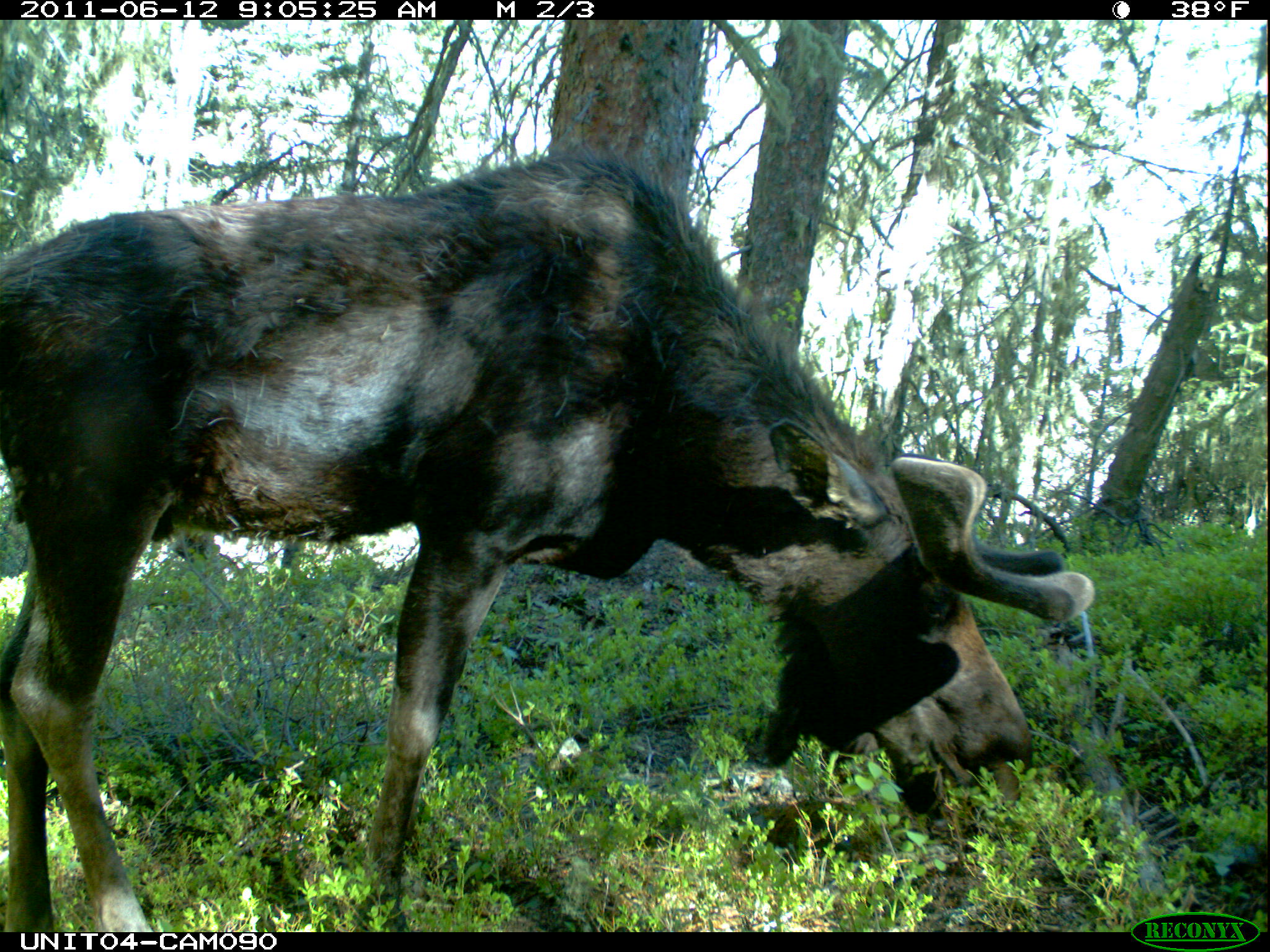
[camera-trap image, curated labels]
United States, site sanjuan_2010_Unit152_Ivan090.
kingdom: Animalia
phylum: Chordata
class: Mammalia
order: Artiodactyla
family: Cervidae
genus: Alces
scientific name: Alces alces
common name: moose